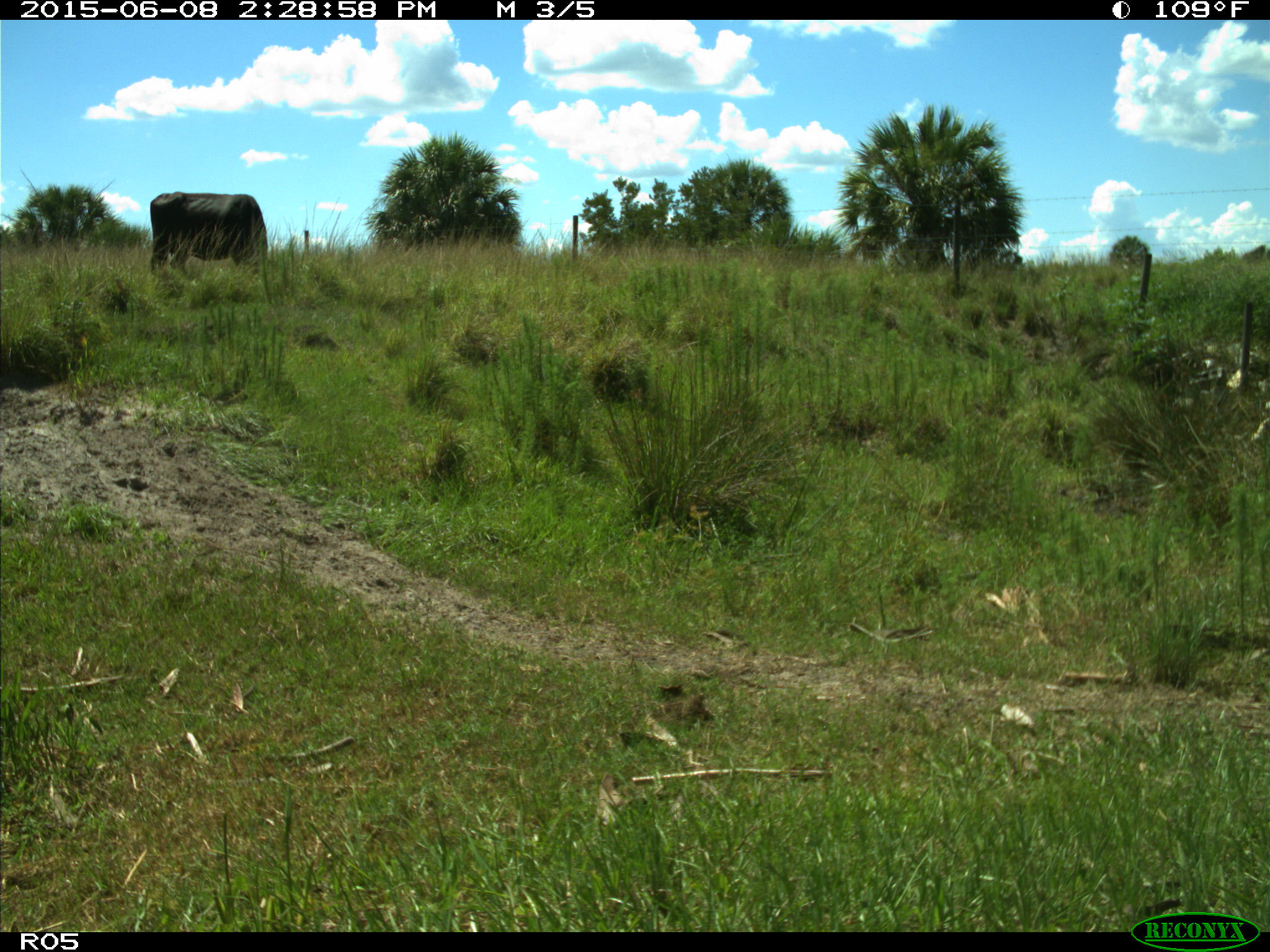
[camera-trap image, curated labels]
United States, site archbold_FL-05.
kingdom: Animalia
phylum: Chordata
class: Mammalia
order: Artiodactyla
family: Bovidae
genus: Bos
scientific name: Bos taurus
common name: domestic cow